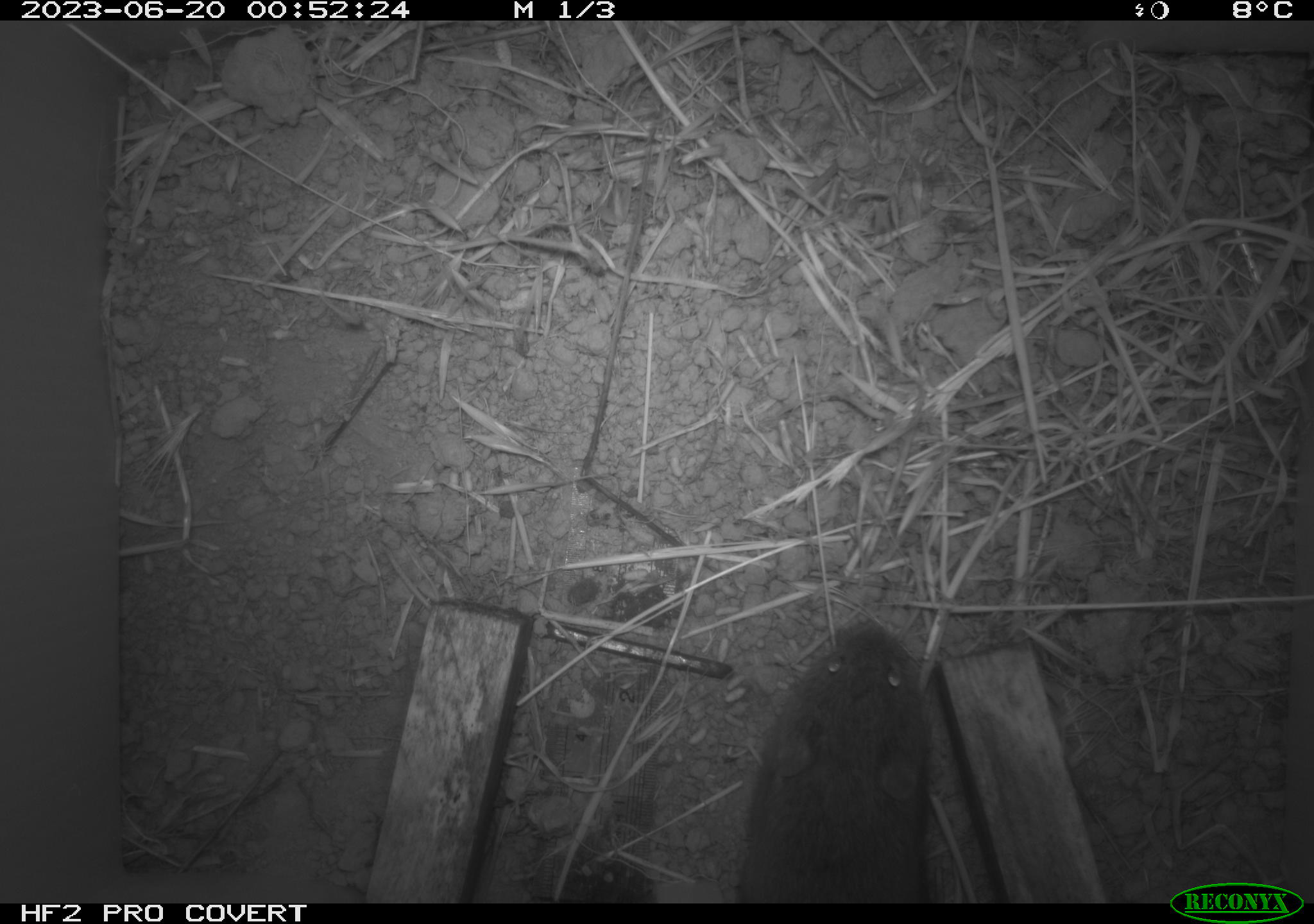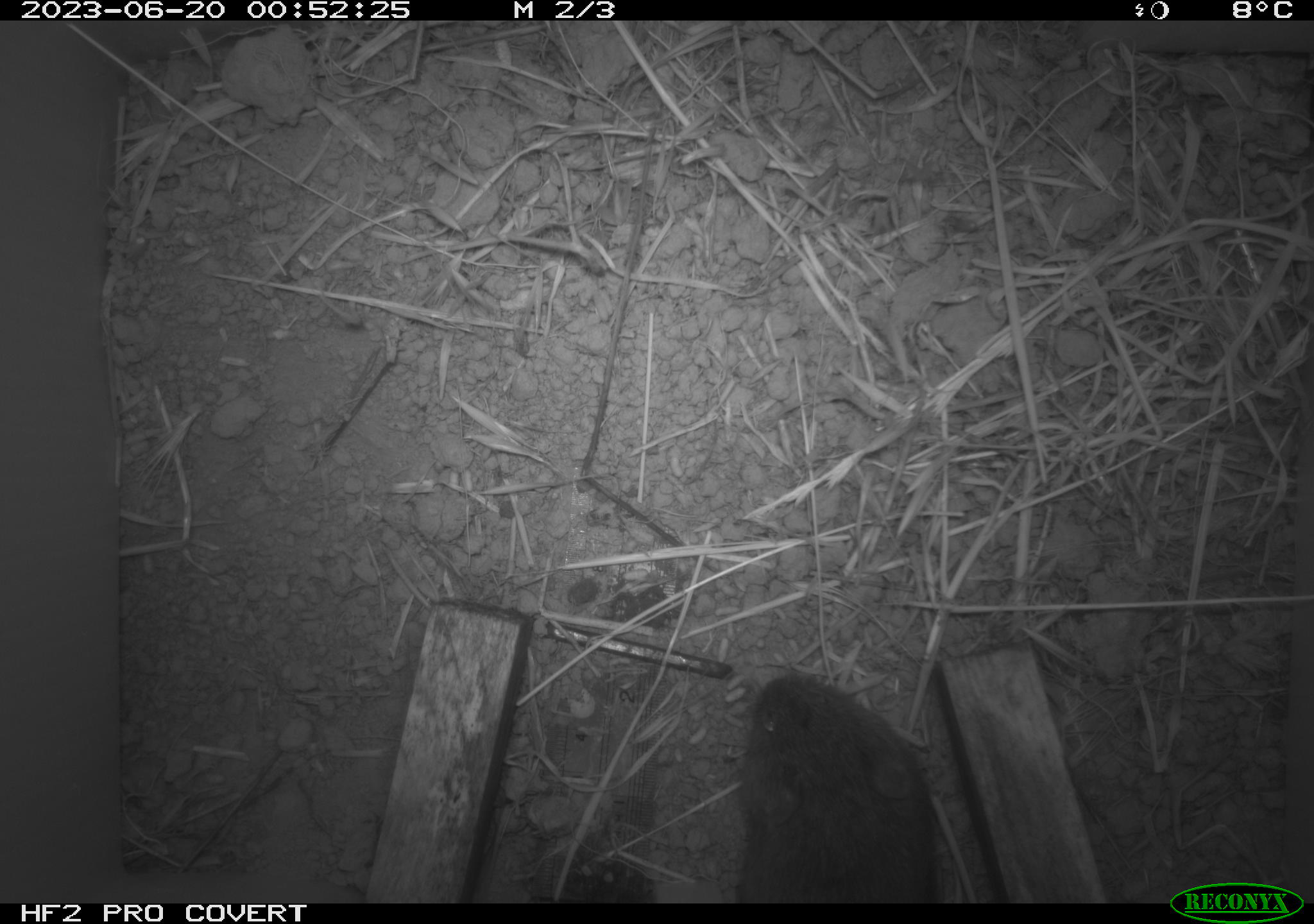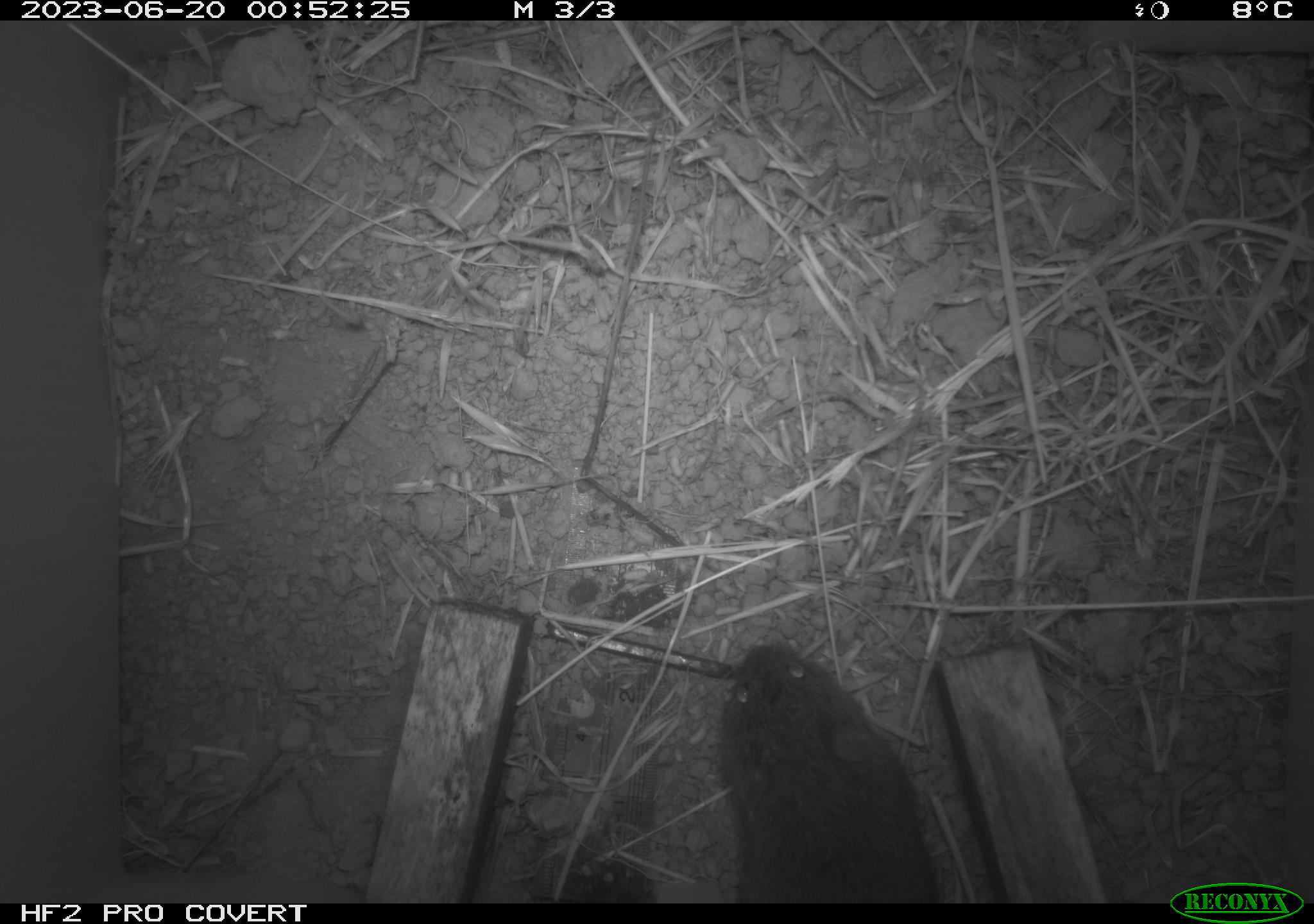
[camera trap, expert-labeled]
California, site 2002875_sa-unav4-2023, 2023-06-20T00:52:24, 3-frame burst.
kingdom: Animalia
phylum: Chordata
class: Mammalia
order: Rodentia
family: Cricetidae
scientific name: Arvicolinae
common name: voles, lemmings, and muskrats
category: arvicolinae subfamily